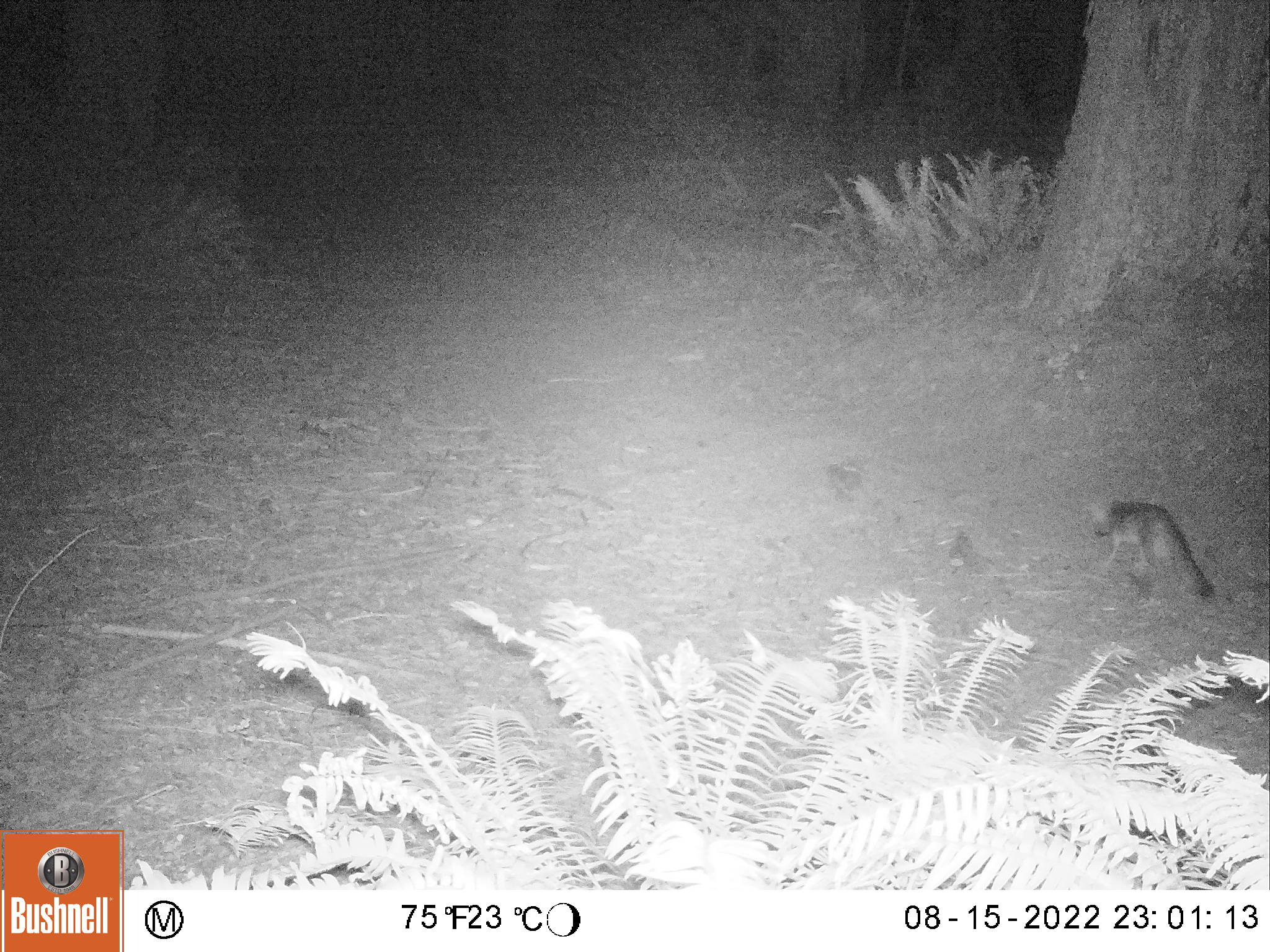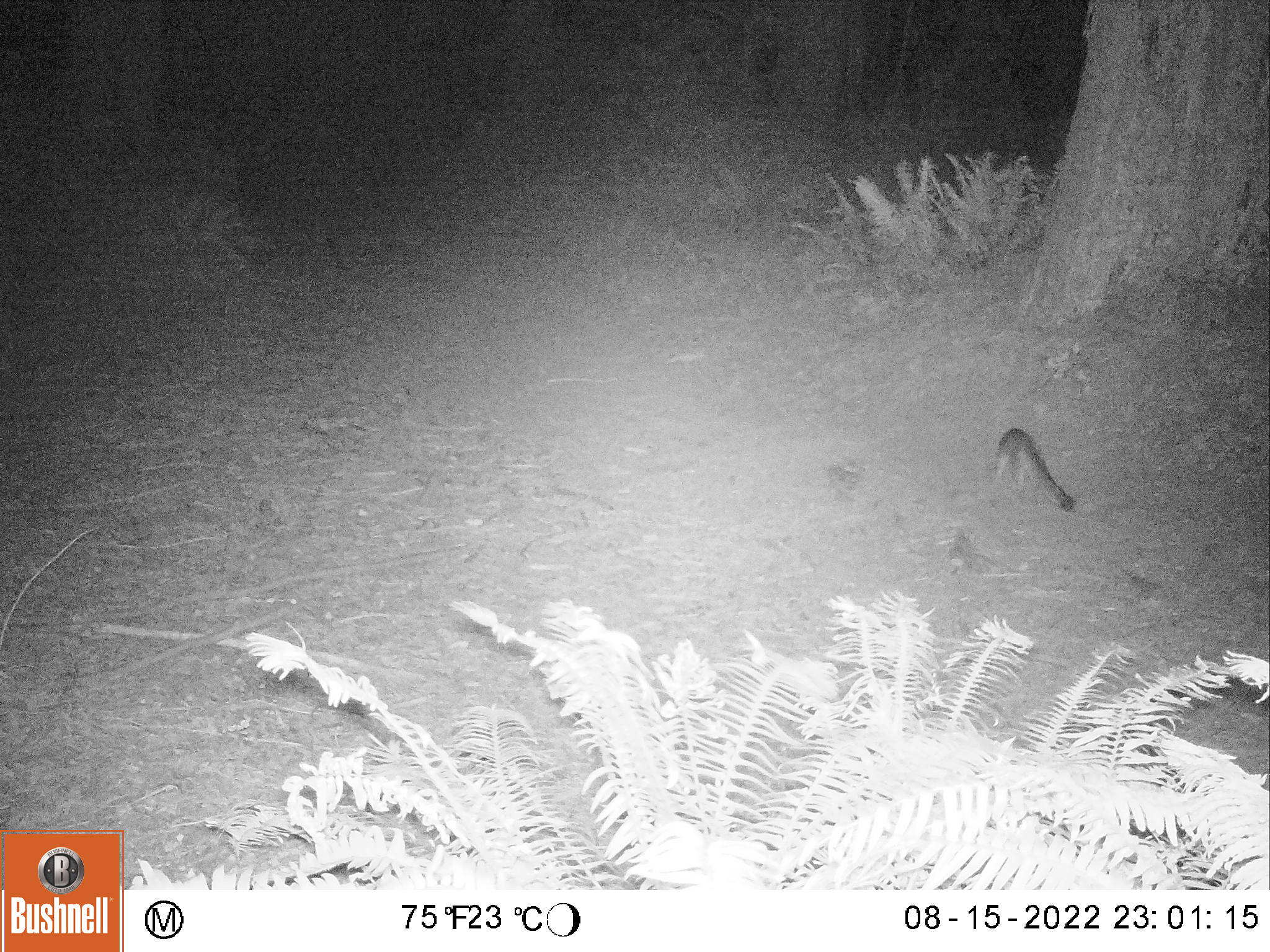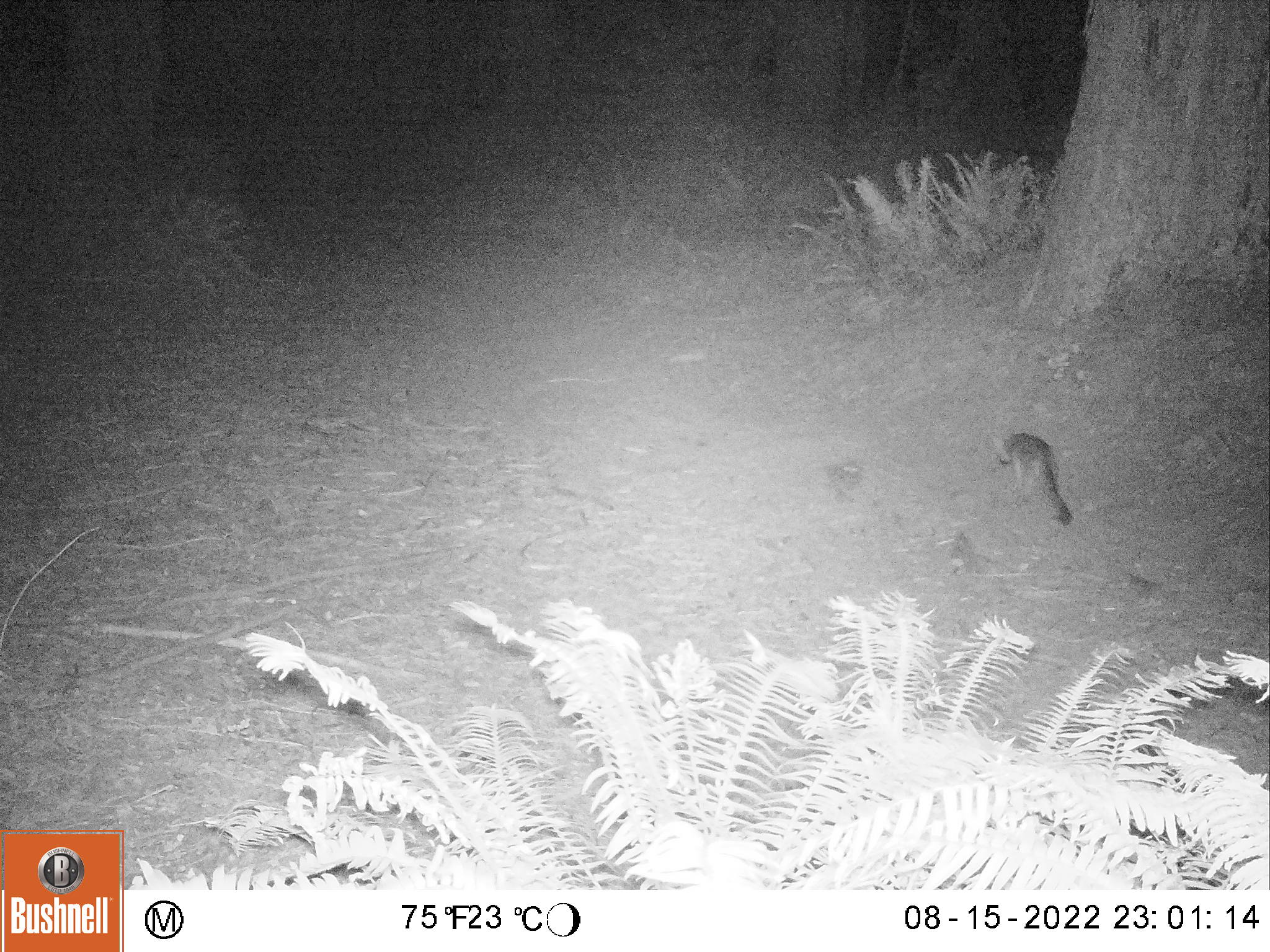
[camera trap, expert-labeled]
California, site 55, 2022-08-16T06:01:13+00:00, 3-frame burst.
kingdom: Animalia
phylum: Chordata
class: Mammalia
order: Carnivora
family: Canidae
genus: Urocyon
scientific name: Urocyon cinereoargenteus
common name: gray fox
Gray fox (Urocyon cinereoargenteus).